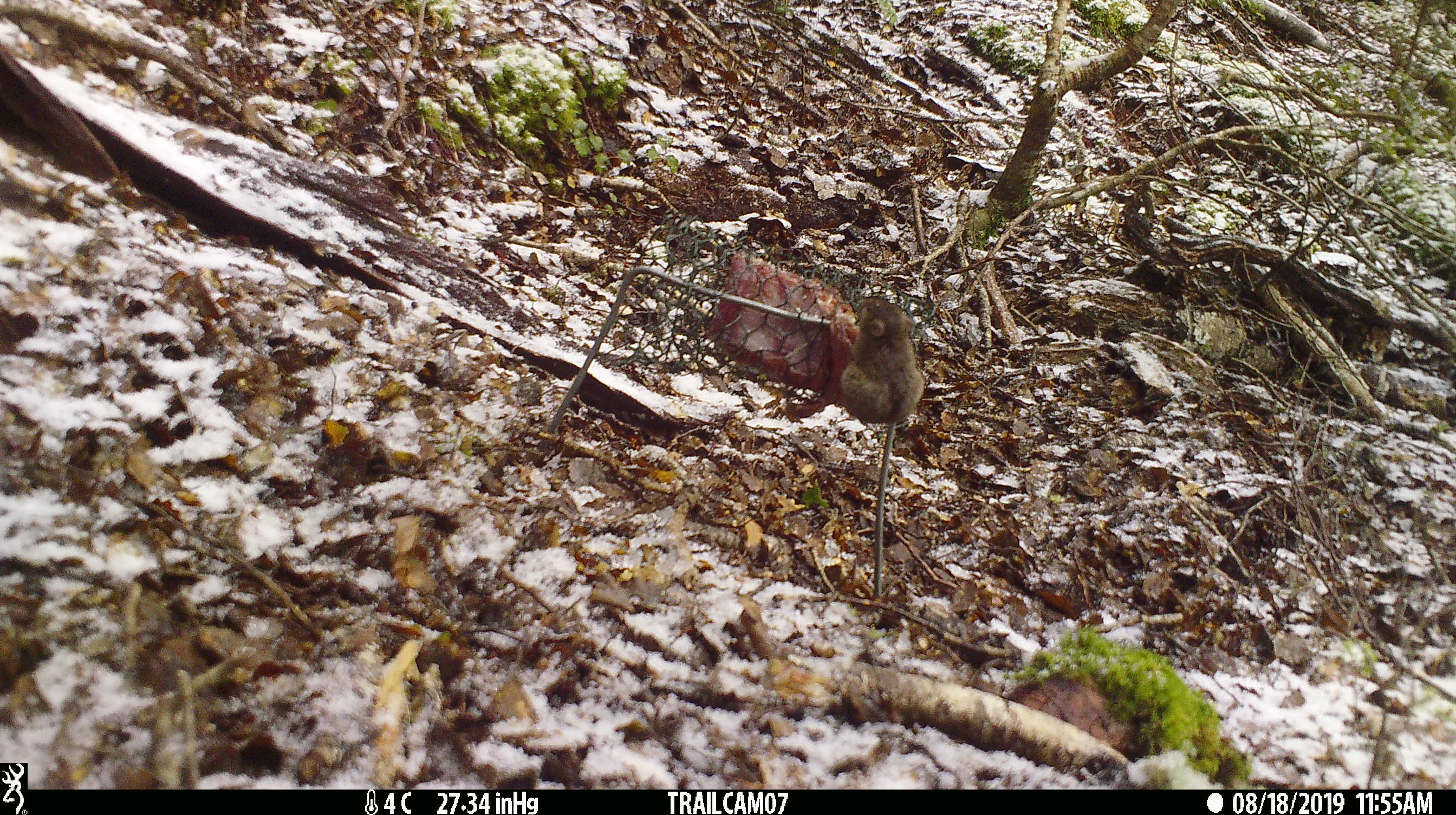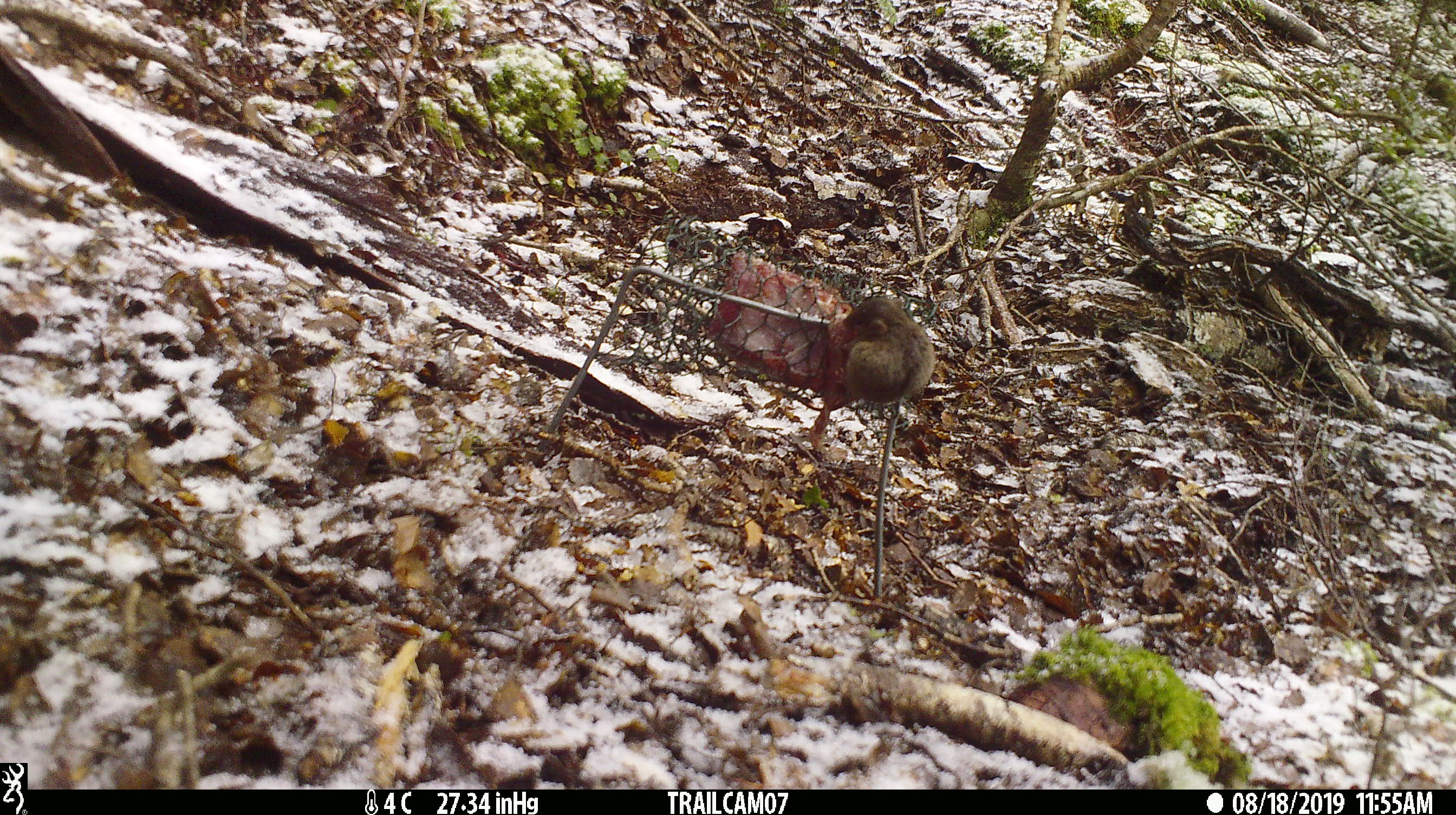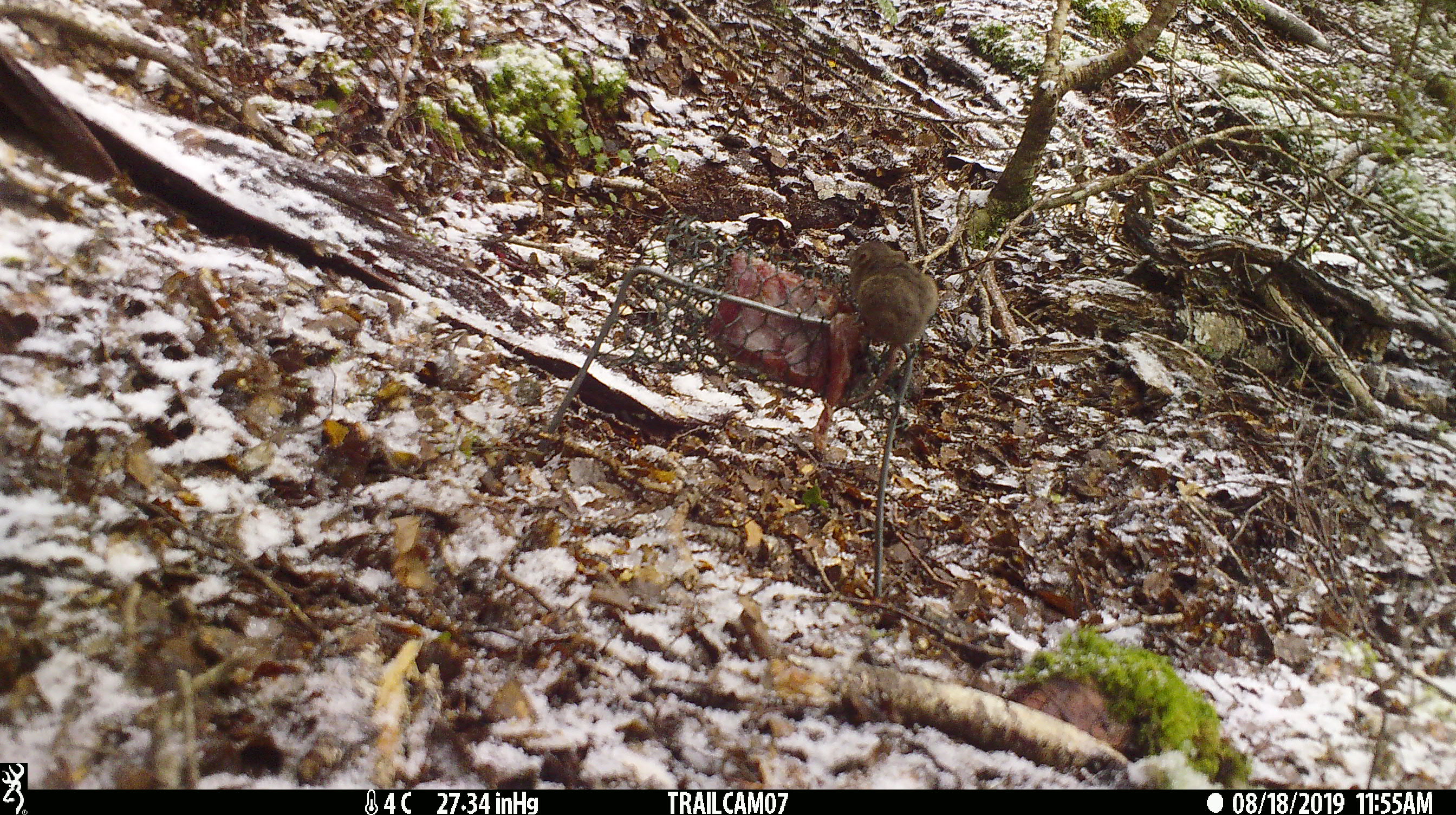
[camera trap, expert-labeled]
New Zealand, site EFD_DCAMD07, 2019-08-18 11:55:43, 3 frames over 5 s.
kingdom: Animalia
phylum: Chordata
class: Mammalia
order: Rodentia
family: Muridae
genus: Mus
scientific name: Mus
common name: mouse